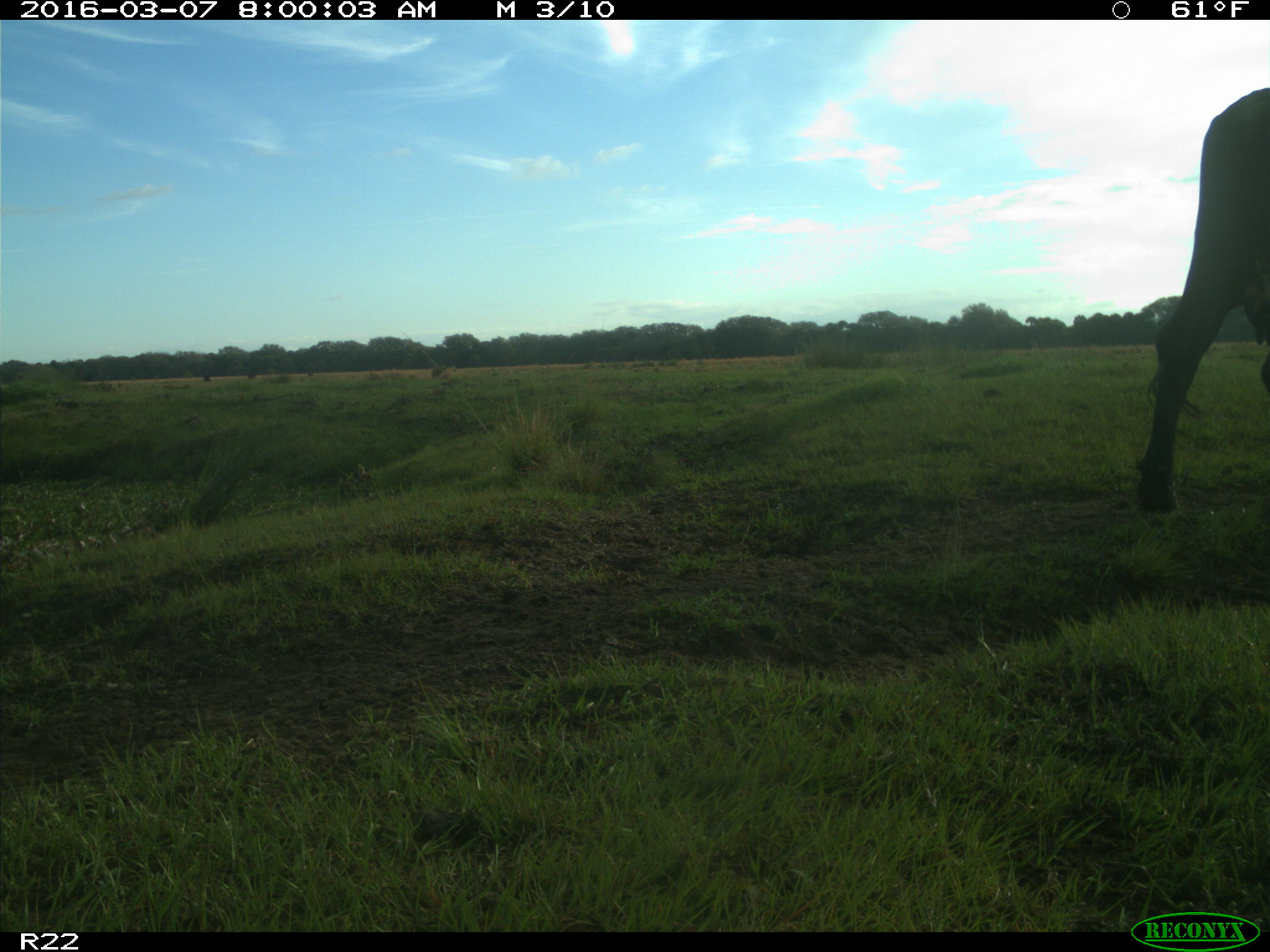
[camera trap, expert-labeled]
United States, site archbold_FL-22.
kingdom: Animalia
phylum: Chordata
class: Mammalia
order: Artiodactyla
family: Bovidae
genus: Bos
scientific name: Bos taurus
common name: domestic cow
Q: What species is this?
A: Bos taurus (domestic cow).